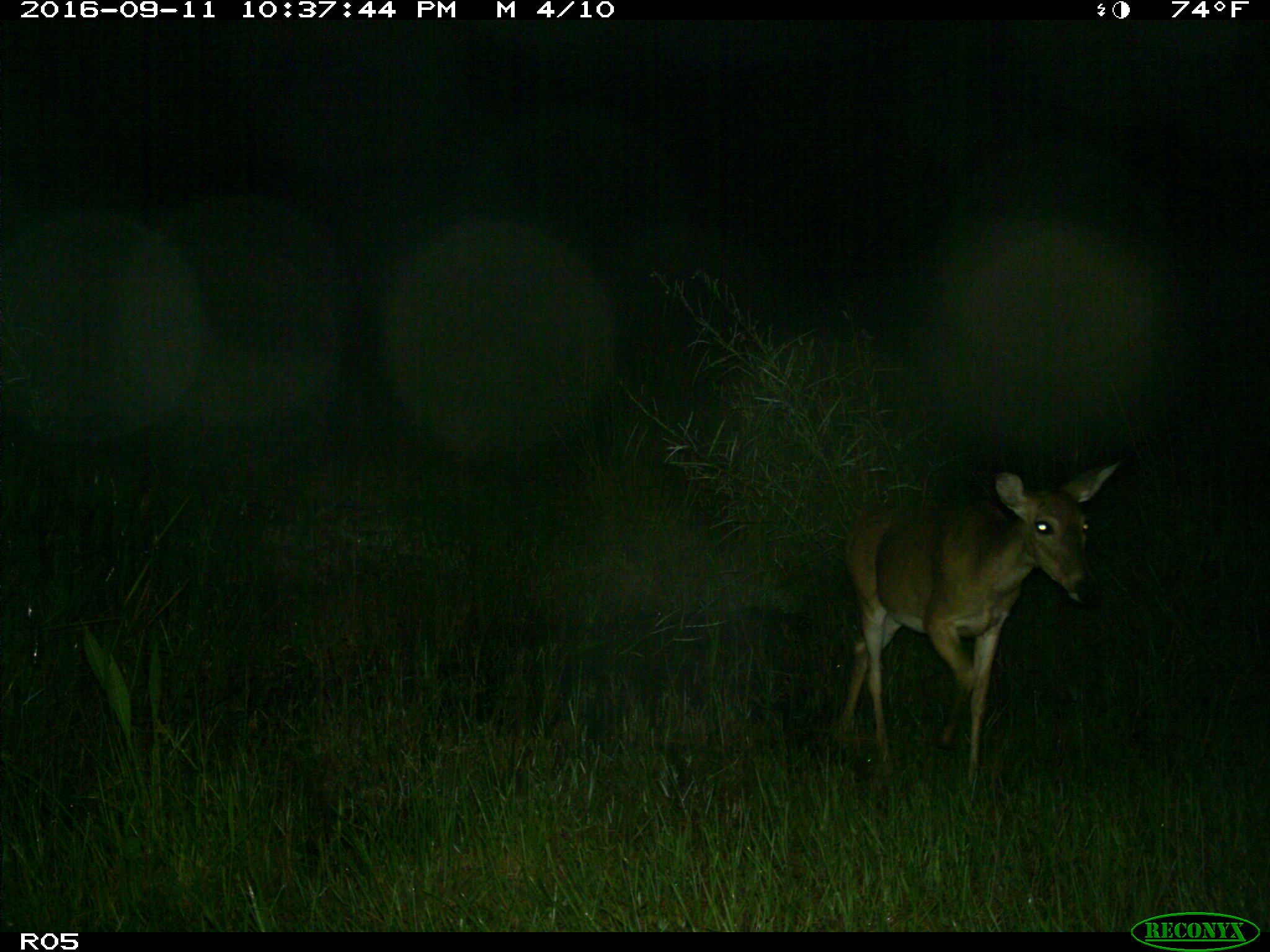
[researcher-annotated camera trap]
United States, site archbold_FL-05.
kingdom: Animalia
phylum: Chordata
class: Mammalia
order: Artiodactyla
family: Cervidae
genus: Odocoileus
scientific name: Odocoileus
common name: deer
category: unidentified deer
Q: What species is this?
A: Unidentified deer (deer) (Odocoileus).